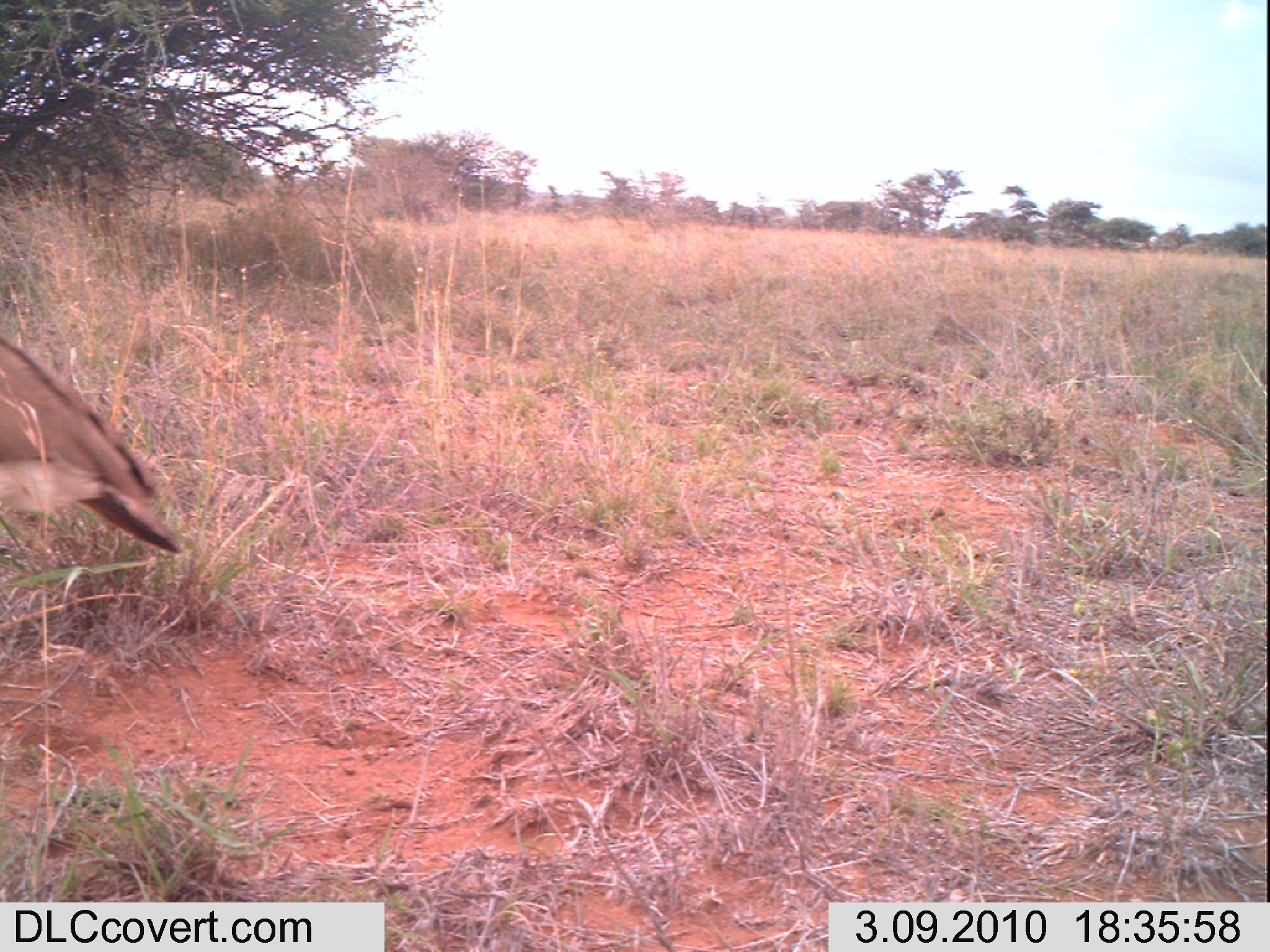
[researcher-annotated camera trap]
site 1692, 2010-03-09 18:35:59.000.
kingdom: Animalia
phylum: Chordata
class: Aves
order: Otidiformes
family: Otididae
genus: Ardeotis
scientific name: Ardeotis kori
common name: kori bustard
Ardeotis kori (kori bustard), count 1.